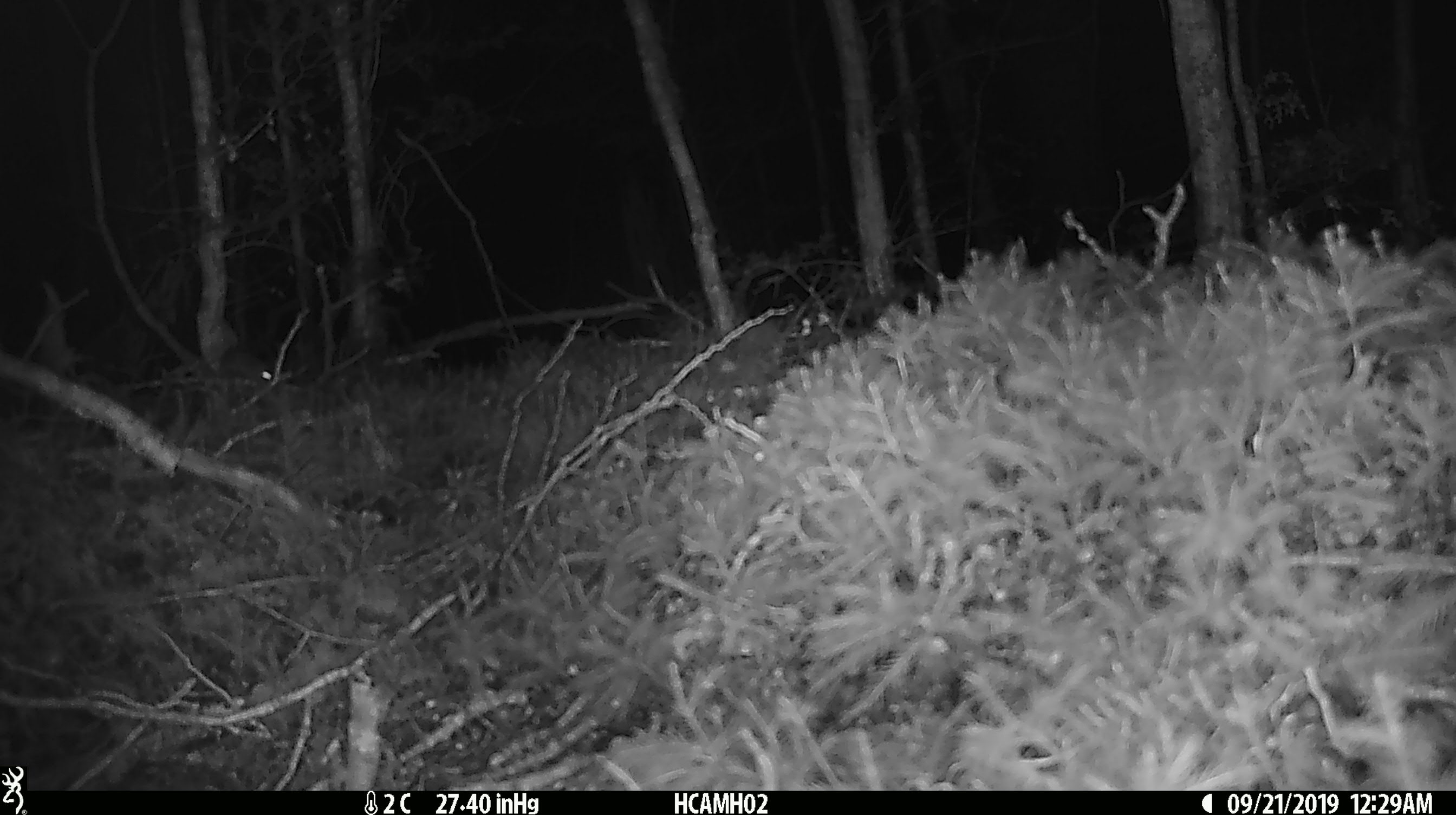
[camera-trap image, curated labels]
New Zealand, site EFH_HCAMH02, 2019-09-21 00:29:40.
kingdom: Animalia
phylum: Chordata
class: Mammalia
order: Rodentia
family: Muridae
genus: Mus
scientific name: Mus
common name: mouse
Mouse (Mus).